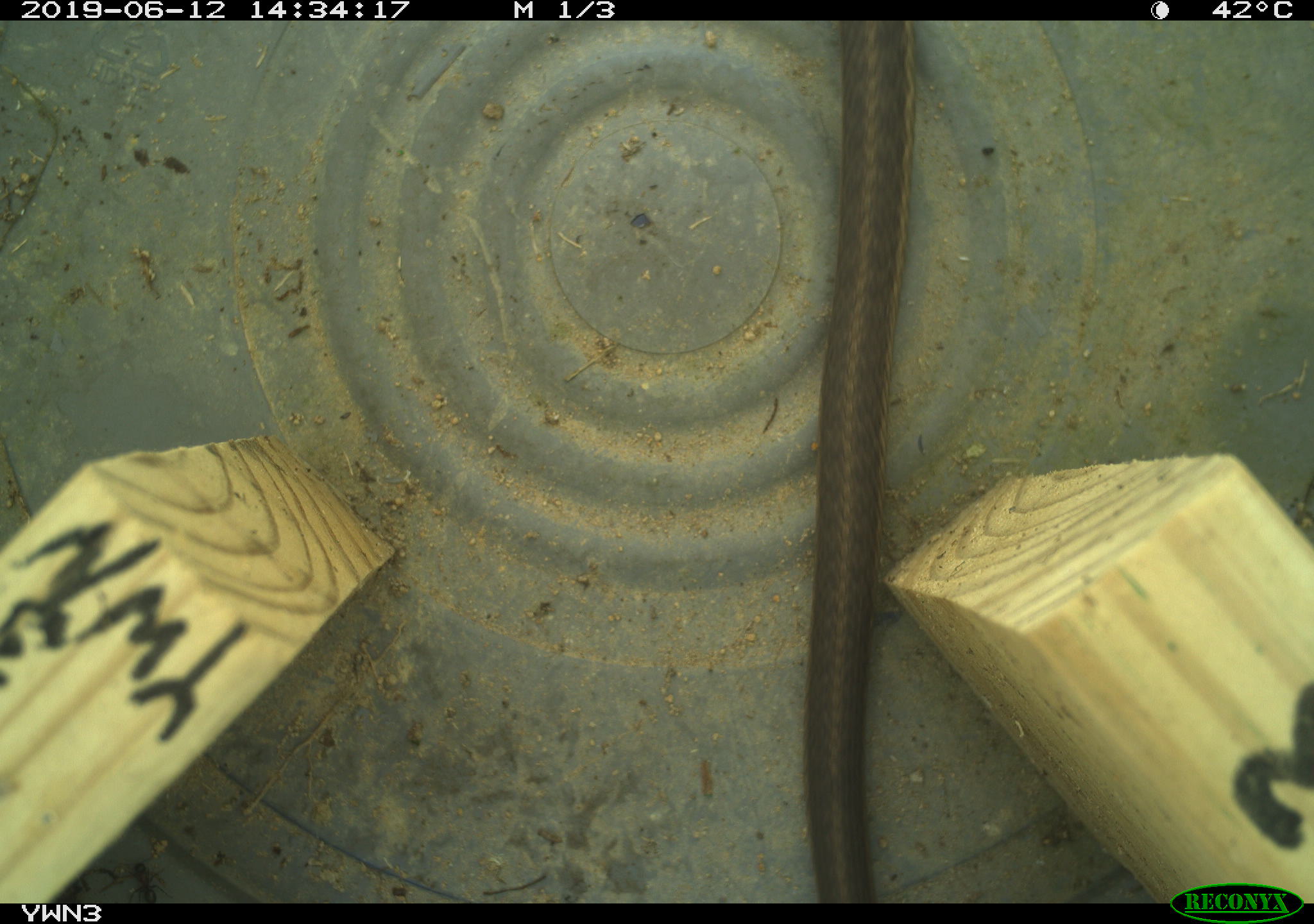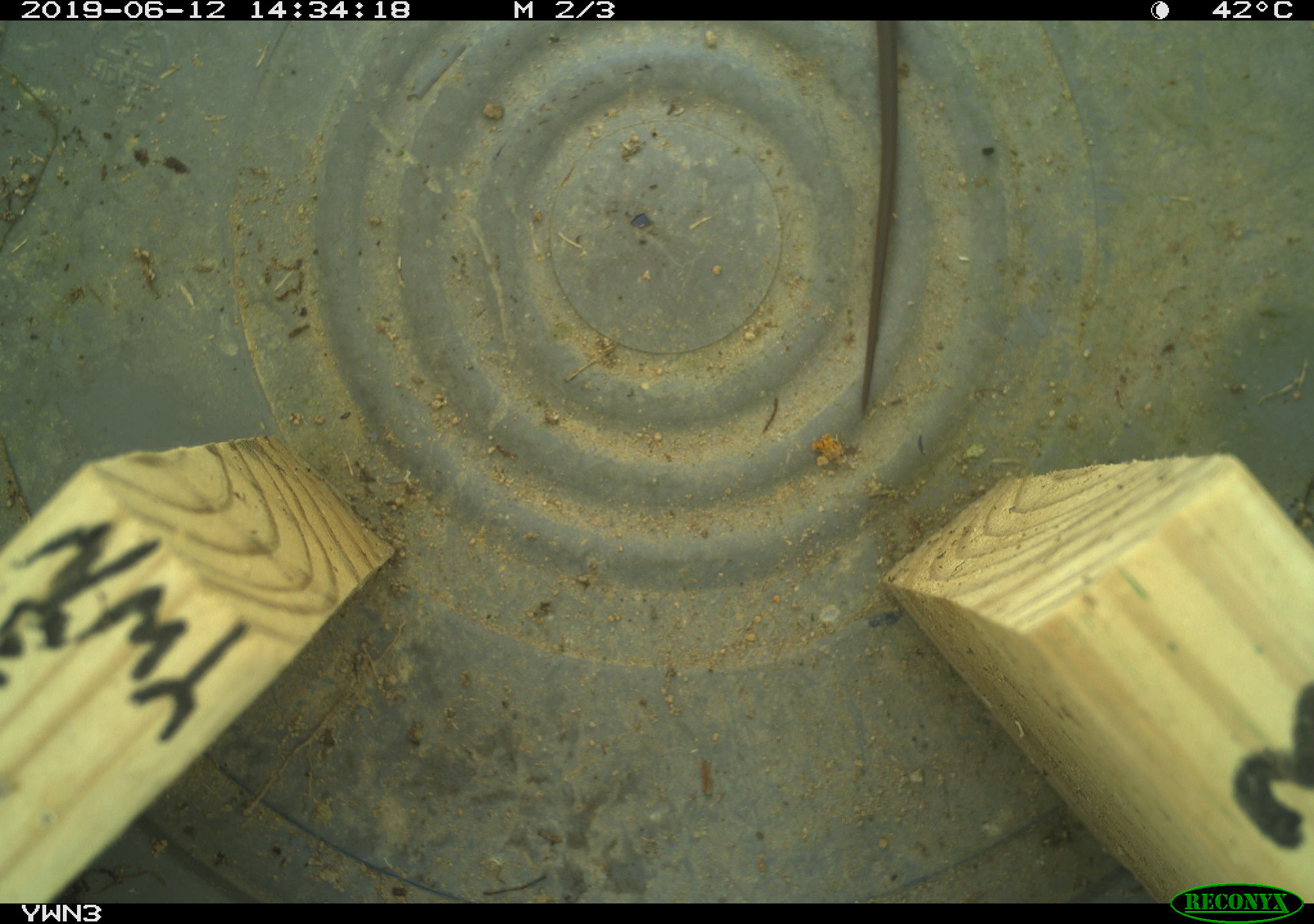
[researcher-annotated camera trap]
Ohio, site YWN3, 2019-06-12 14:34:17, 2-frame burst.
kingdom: Animalia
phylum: Chordata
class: Reptilia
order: Squamata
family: Colubridae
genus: Thamnophis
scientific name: Thamnophis sirtalis sirtalis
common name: eastern gartersnake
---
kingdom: Animalia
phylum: Chordata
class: Mammalia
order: Rodentia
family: Cricetidae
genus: Microtus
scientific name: Microtus pennsylvanicus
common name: meadow vole